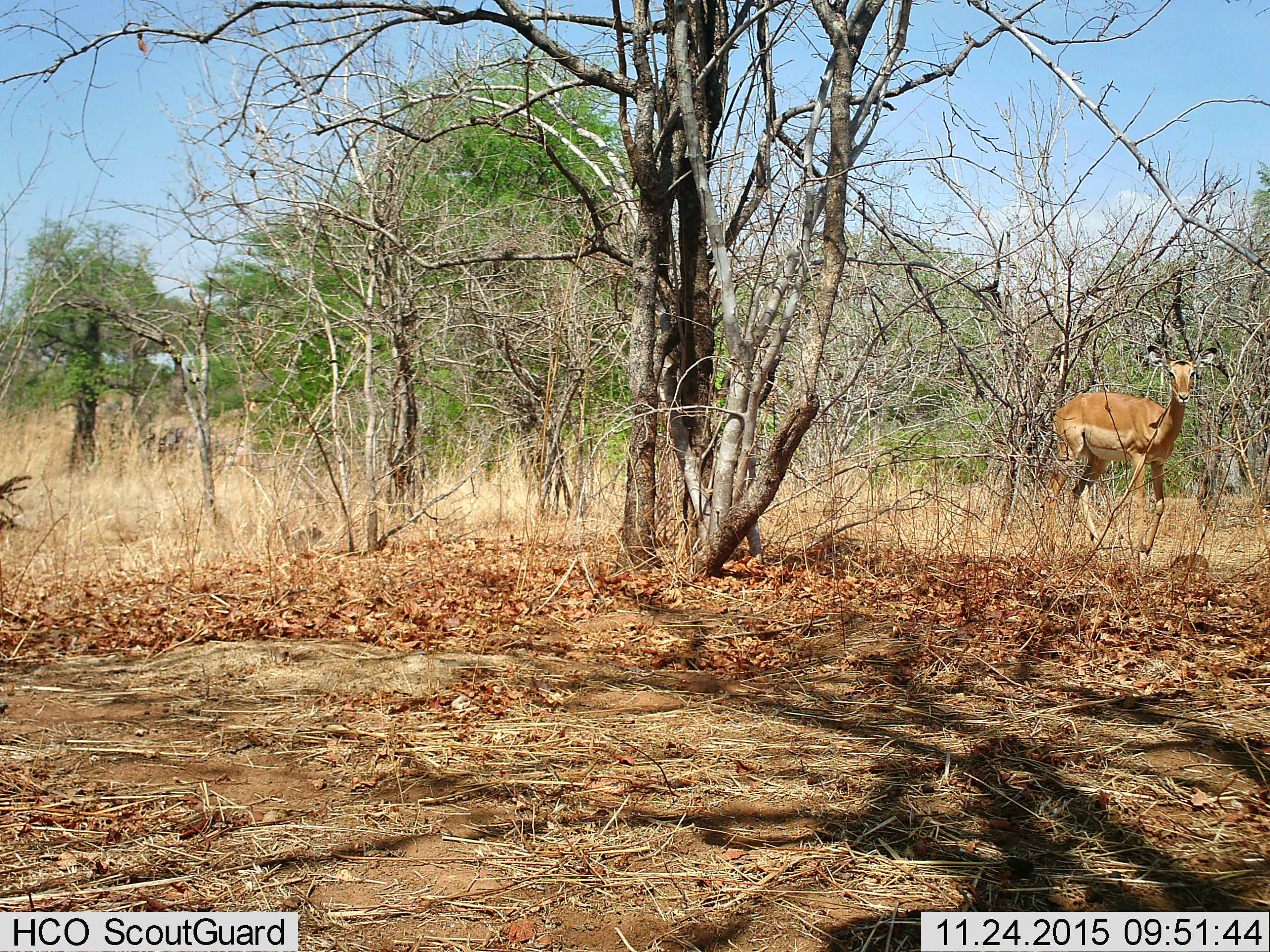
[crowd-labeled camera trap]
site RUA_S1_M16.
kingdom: Animalia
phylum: Chordata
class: Mammalia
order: Artiodactyla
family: Bovidae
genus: Aepyceros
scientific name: Aepyceros melampus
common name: impala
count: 1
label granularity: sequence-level